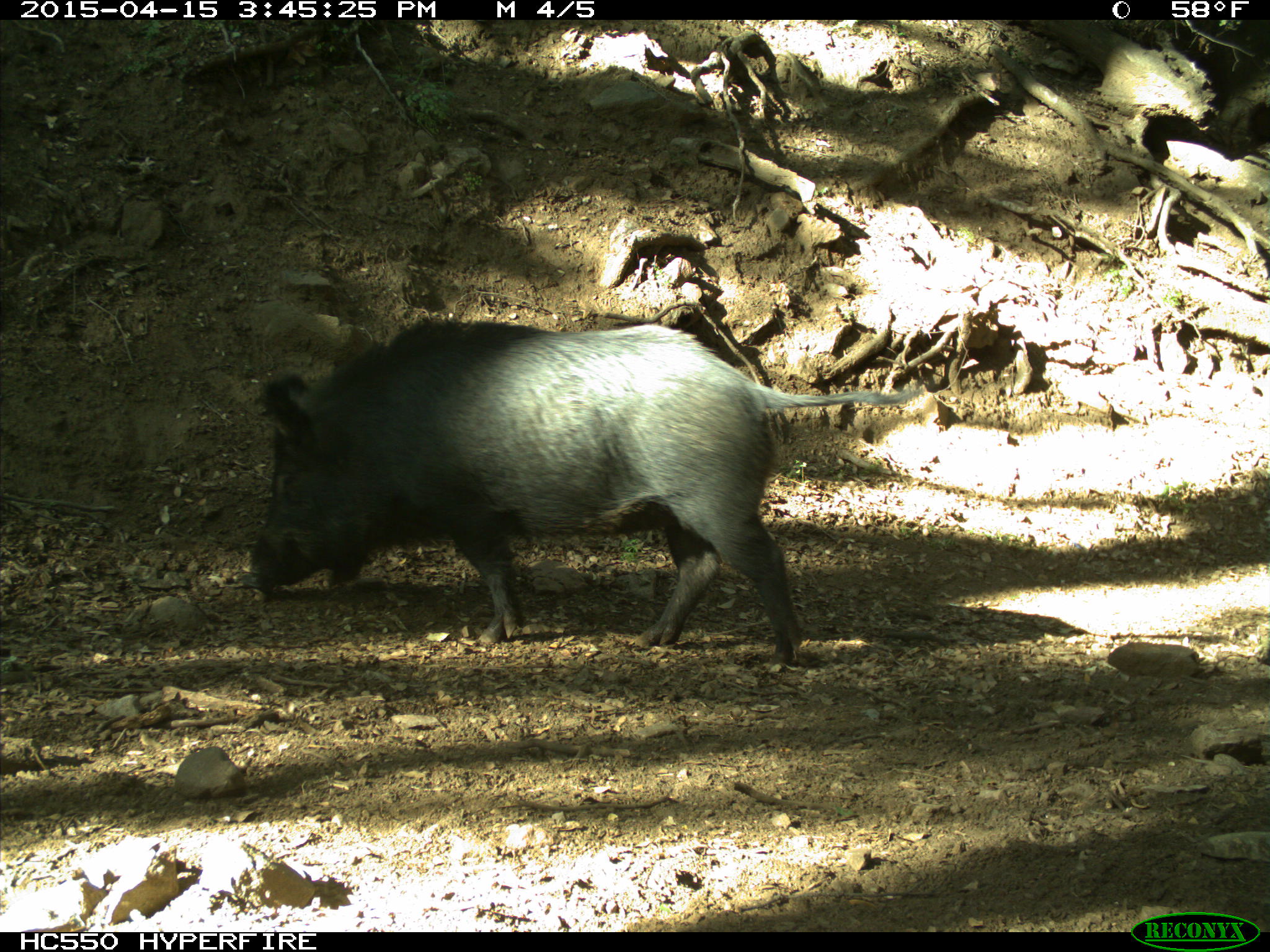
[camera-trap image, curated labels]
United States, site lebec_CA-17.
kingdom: Animalia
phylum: Chordata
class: Mammalia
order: Artiodactyla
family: Suidae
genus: Sus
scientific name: Sus scrofa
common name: wild boar